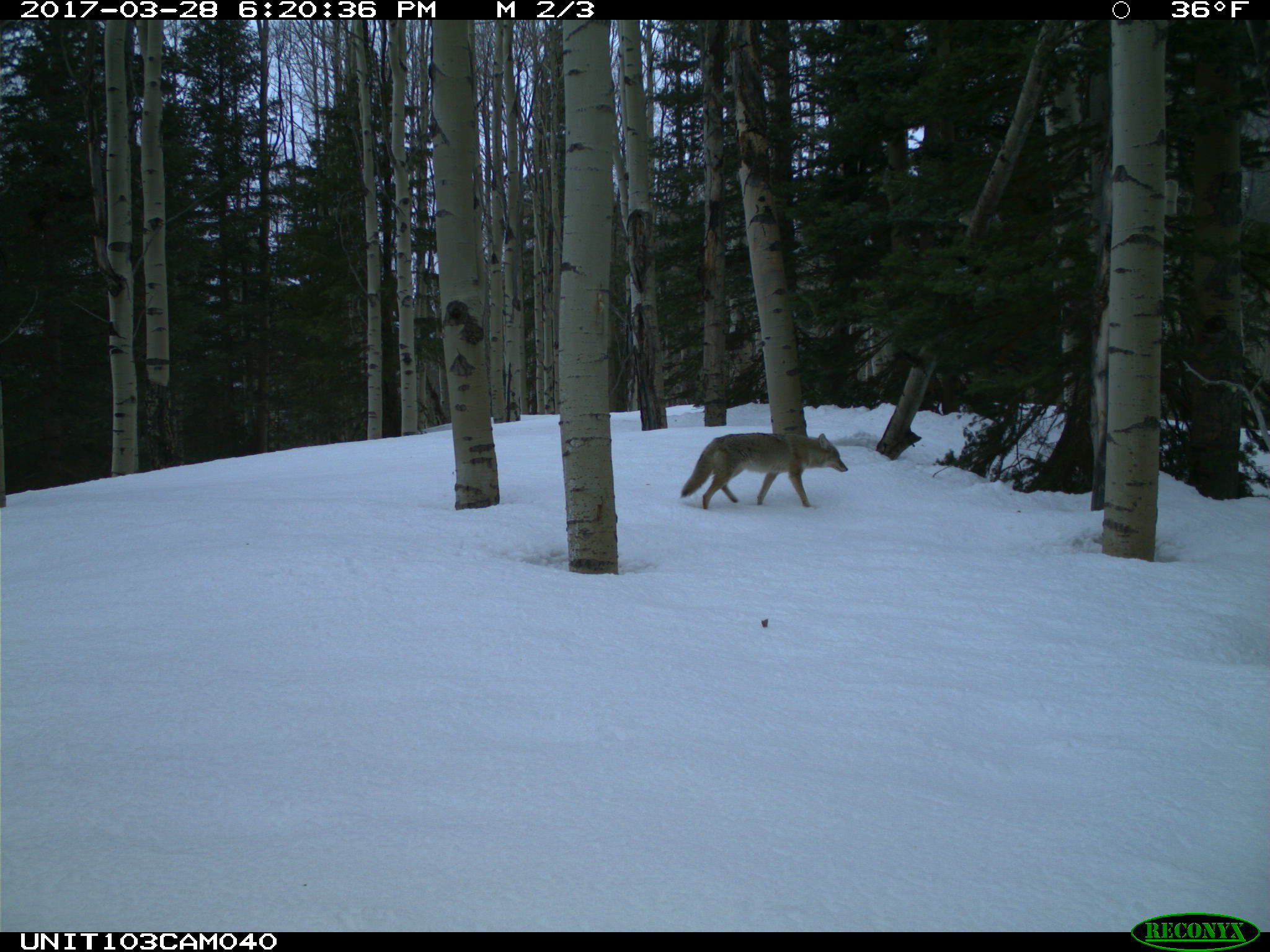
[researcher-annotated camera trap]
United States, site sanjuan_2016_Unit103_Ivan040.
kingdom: Animalia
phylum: Chordata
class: Mammalia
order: Carnivora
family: Canidae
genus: Canis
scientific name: Canis latrans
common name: coyote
Canis latrans (coyote).